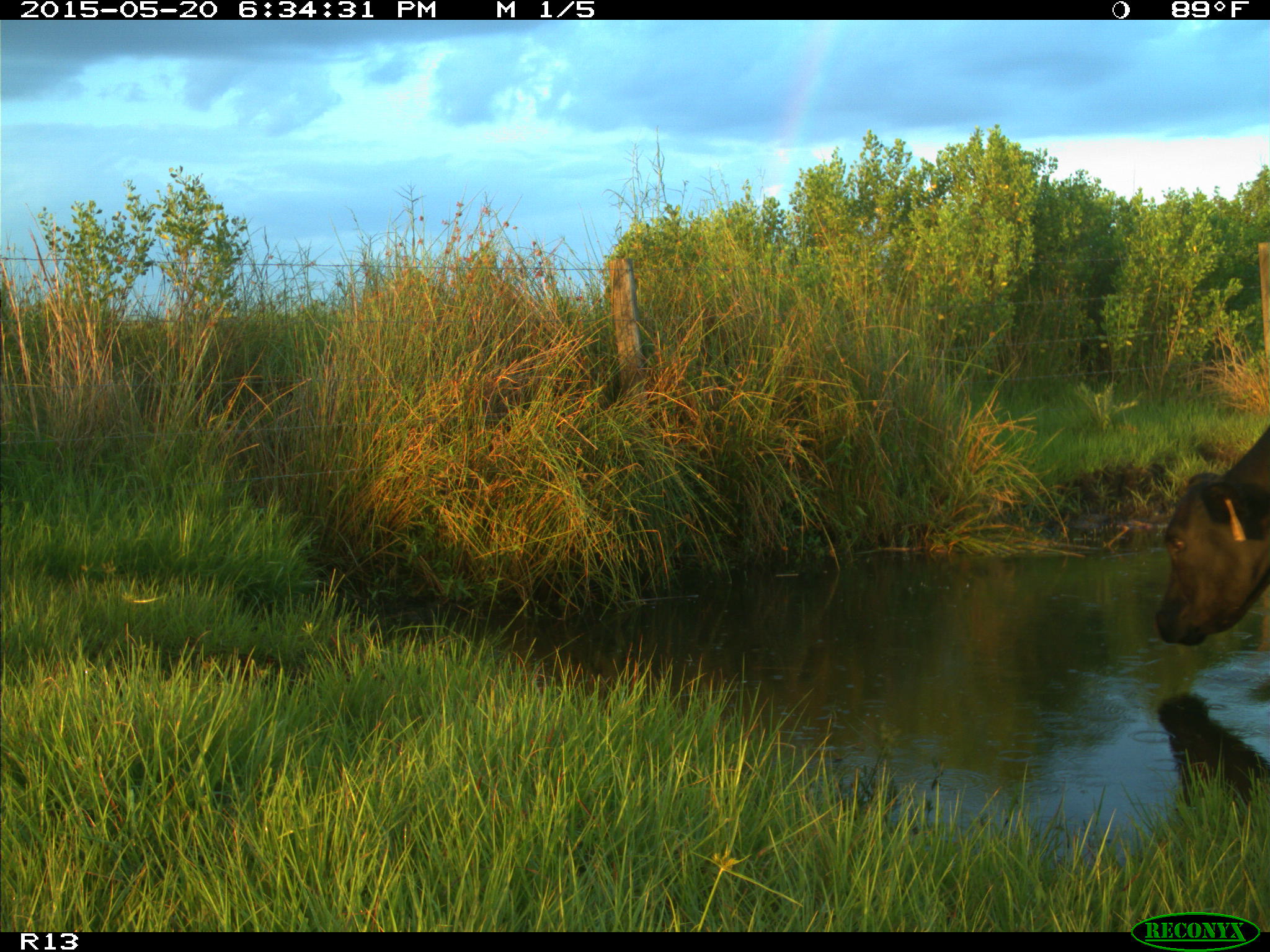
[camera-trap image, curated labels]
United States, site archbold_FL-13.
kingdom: Animalia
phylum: Chordata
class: Mammalia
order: Artiodactyla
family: Bovidae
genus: Bos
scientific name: Bos taurus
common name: domestic cow